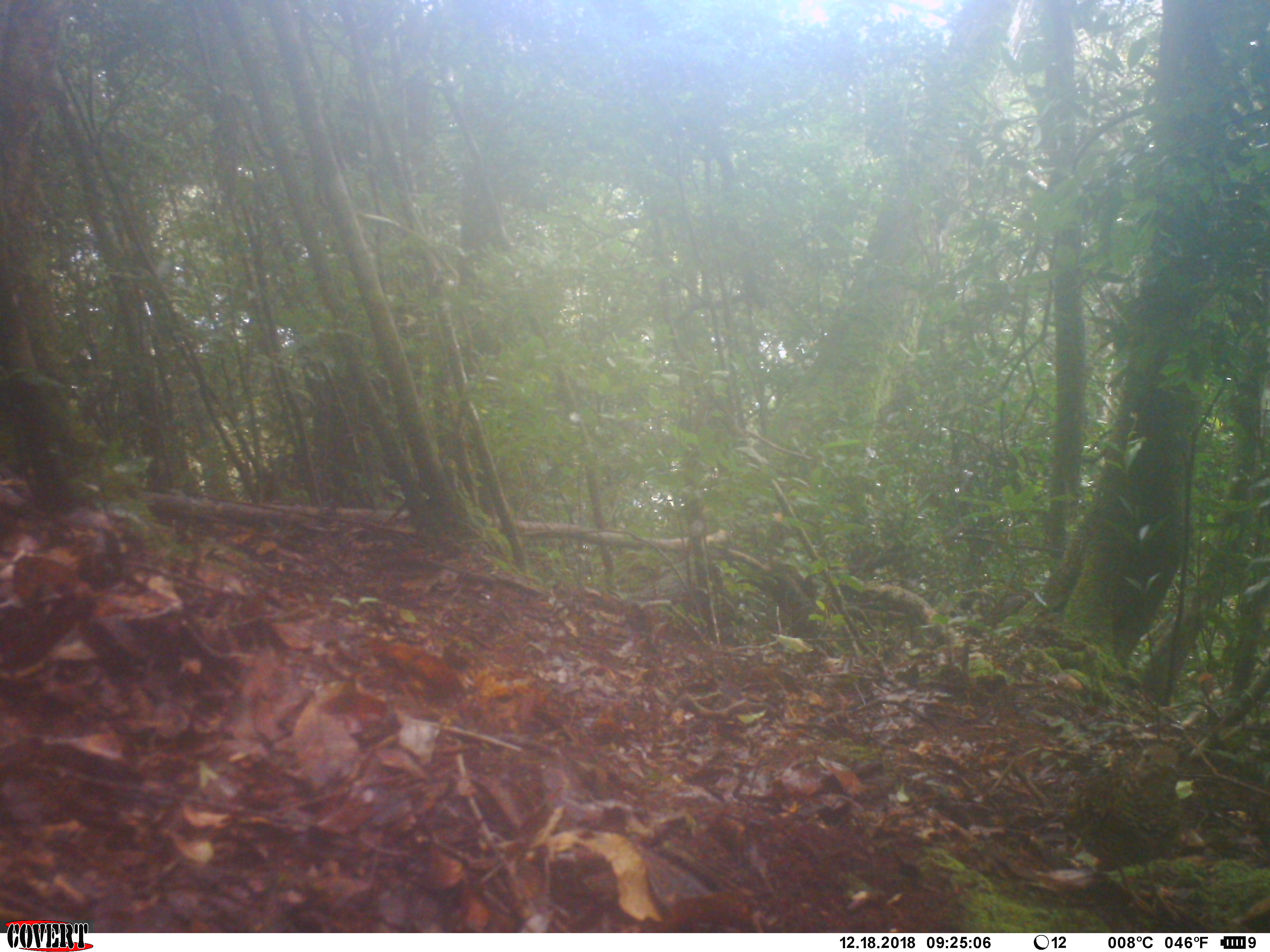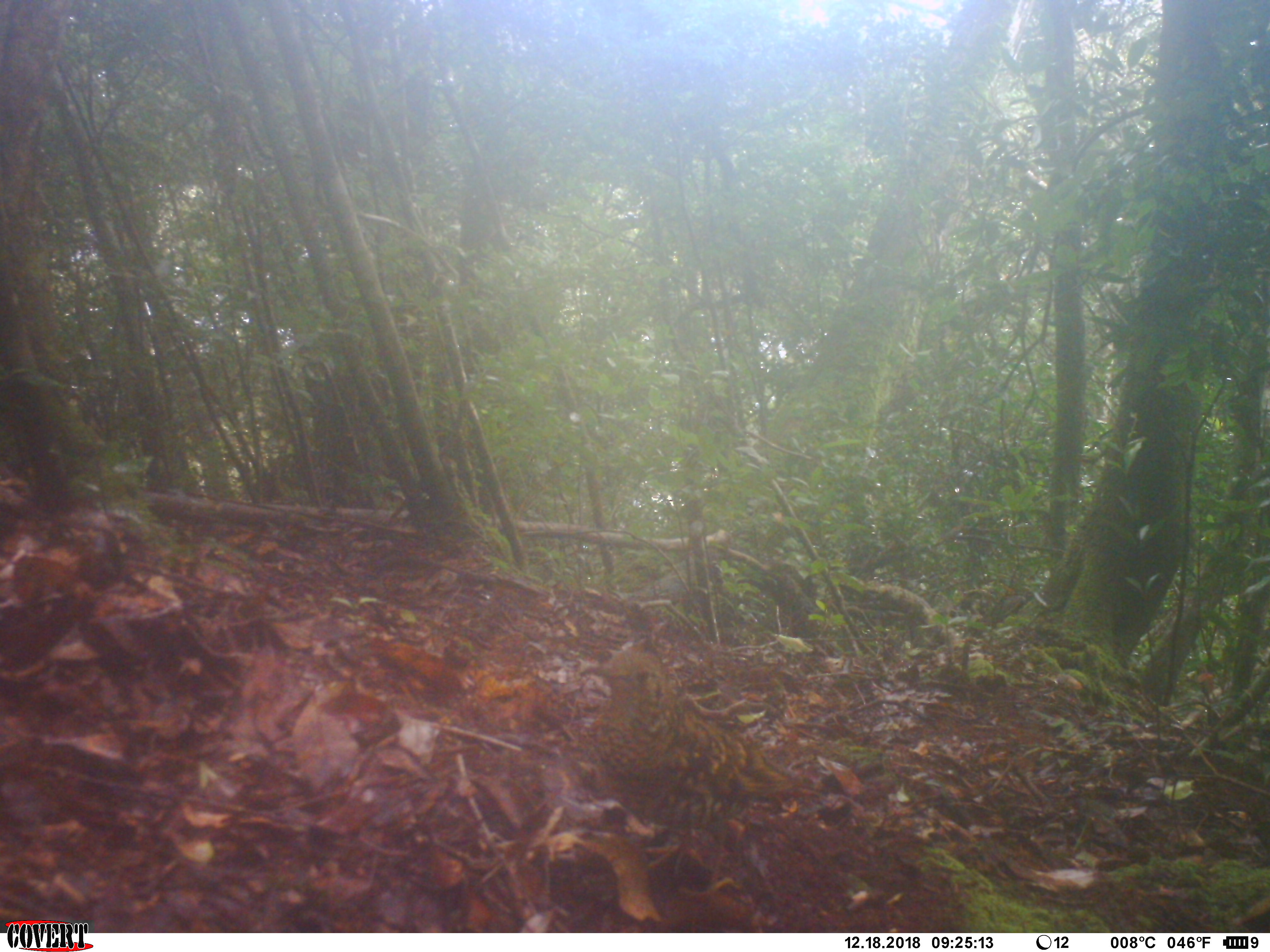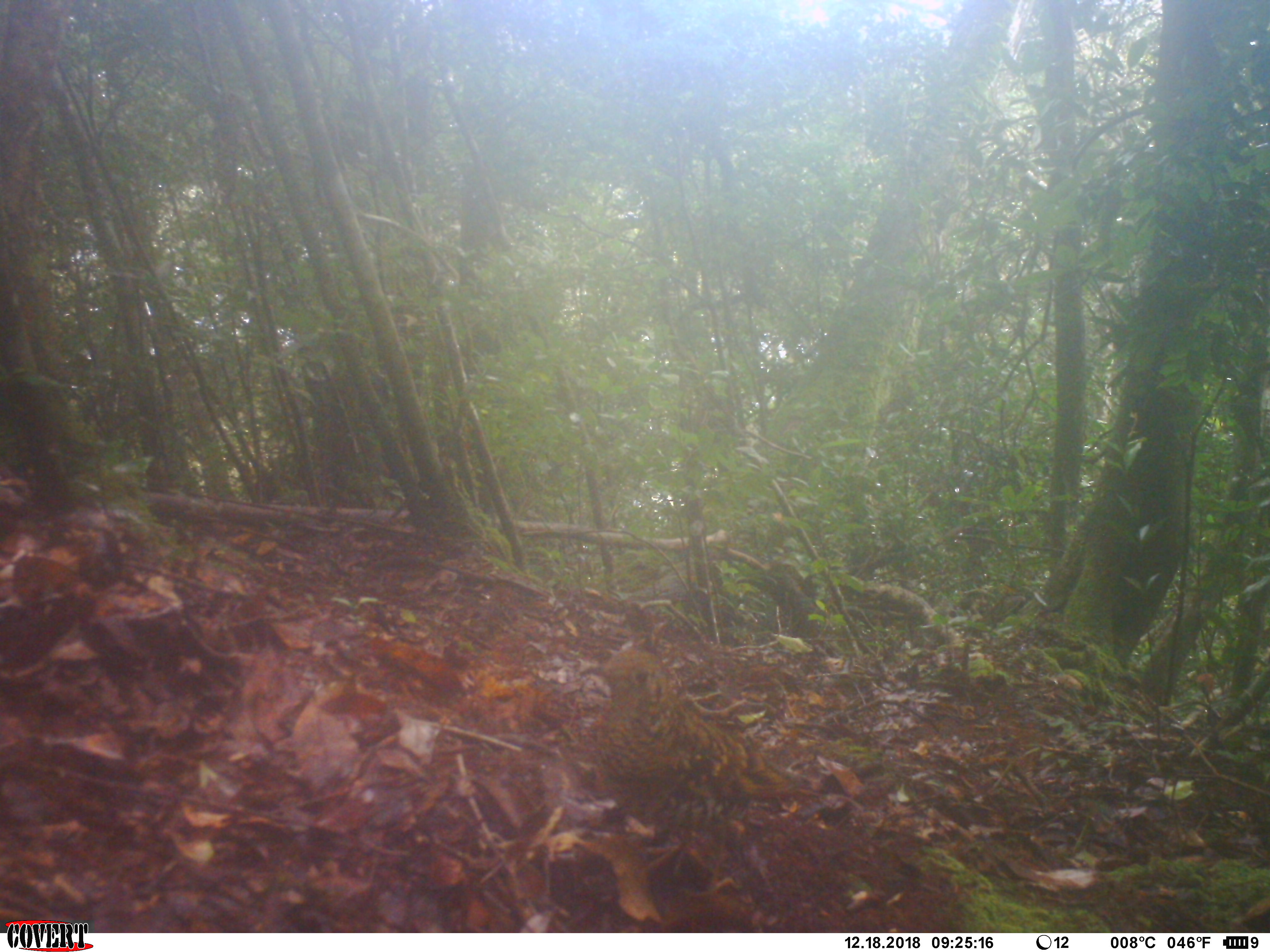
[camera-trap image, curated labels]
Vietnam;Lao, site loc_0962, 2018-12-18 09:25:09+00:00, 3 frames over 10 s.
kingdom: Animalia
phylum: Chordata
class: Aves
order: Passeriformes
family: Turdidae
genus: Zoothera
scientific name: Zoothera dauma dauma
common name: scaly thrush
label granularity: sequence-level